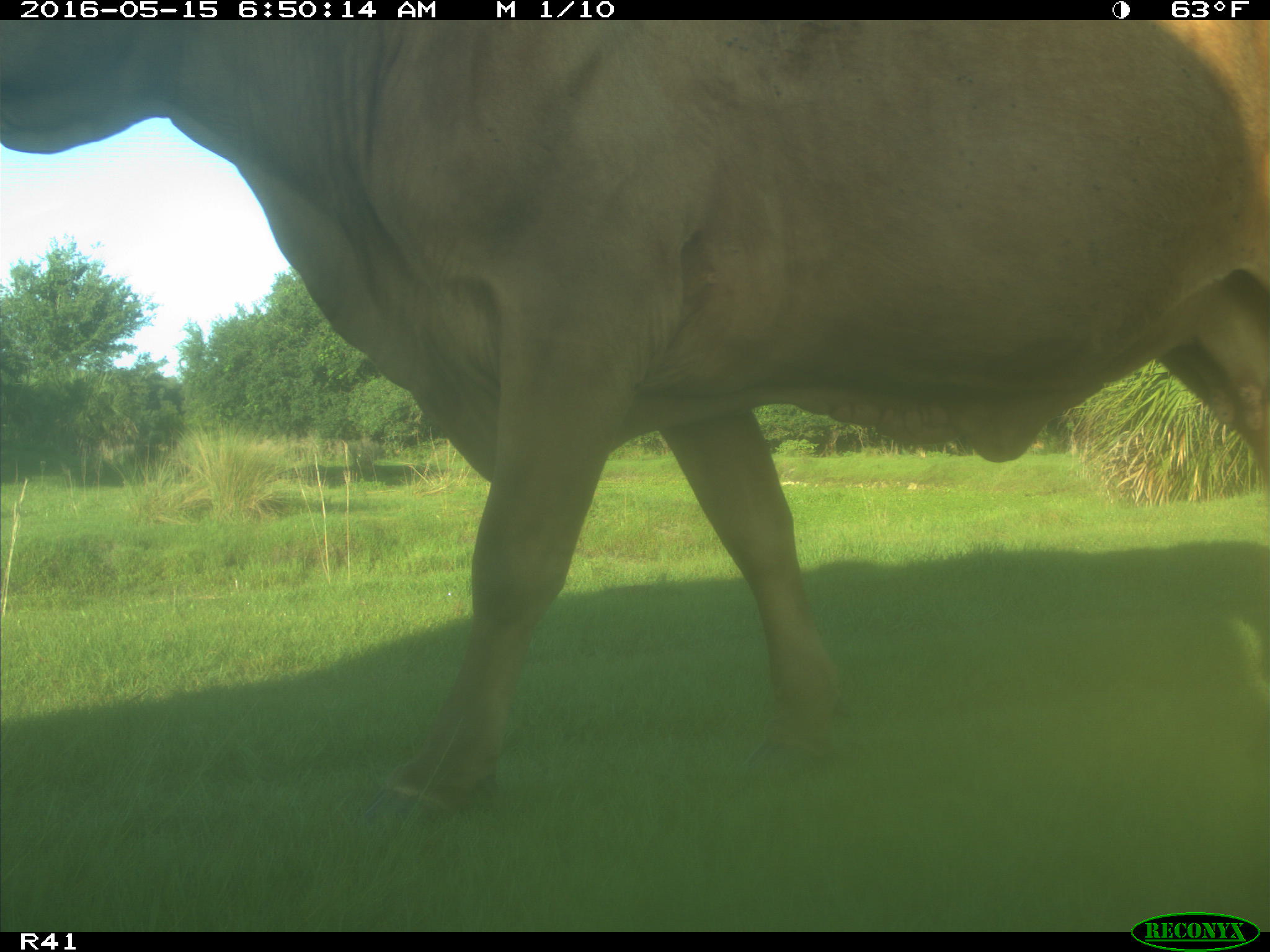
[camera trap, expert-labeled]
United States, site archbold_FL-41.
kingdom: Animalia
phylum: Chordata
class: Mammalia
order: Artiodactyla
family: Bovidae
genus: Bos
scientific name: Bos taurus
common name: domestic cow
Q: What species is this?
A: Bos taurus (domestic cow).